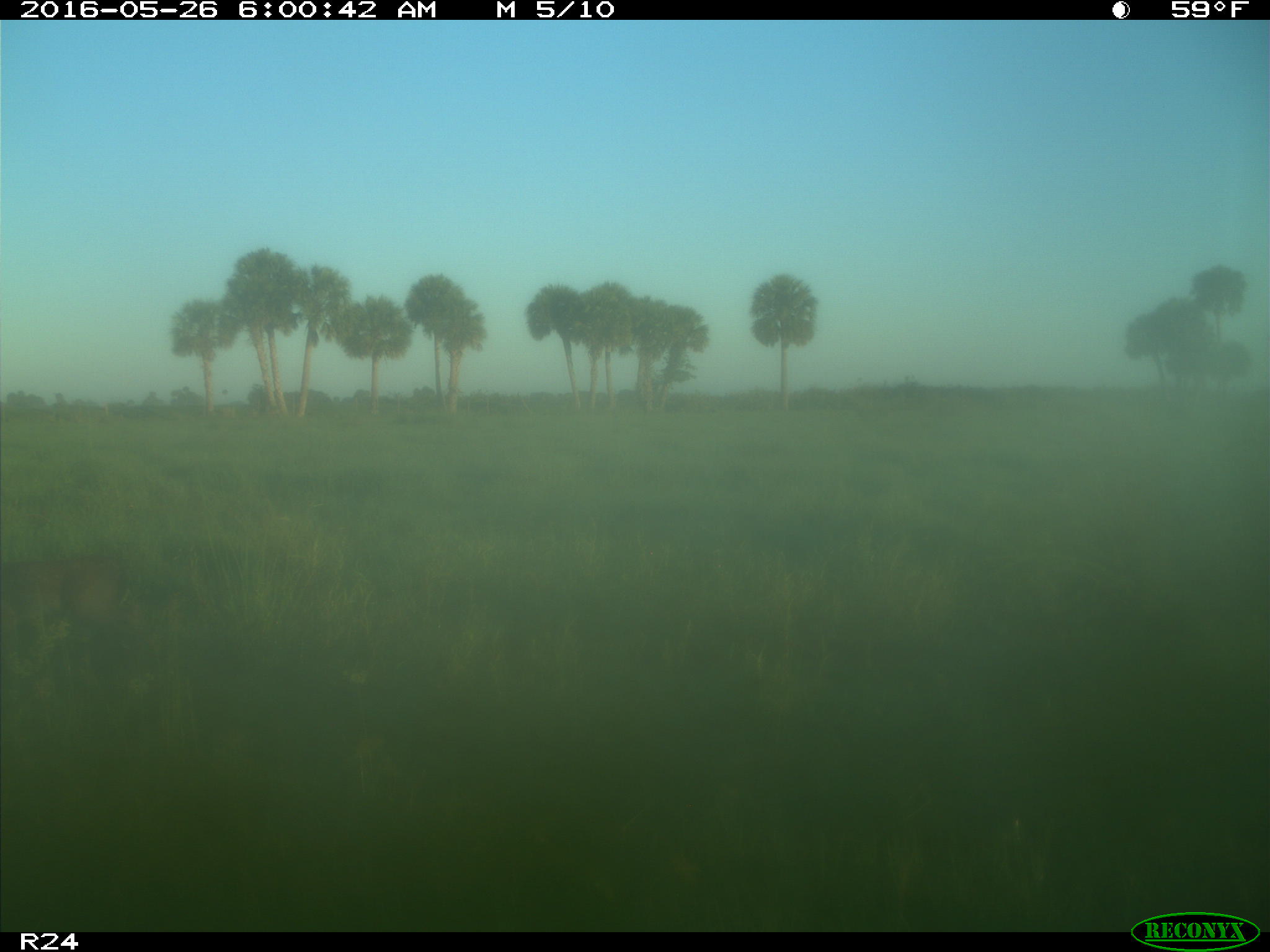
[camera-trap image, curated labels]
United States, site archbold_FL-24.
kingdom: Animalia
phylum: Chordata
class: Mammalia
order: Artiodactyla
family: Cervidae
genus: Odocoileus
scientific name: Odocoileus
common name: deer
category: unidentified deer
Unidentified deer (deer) (Odocoileus).